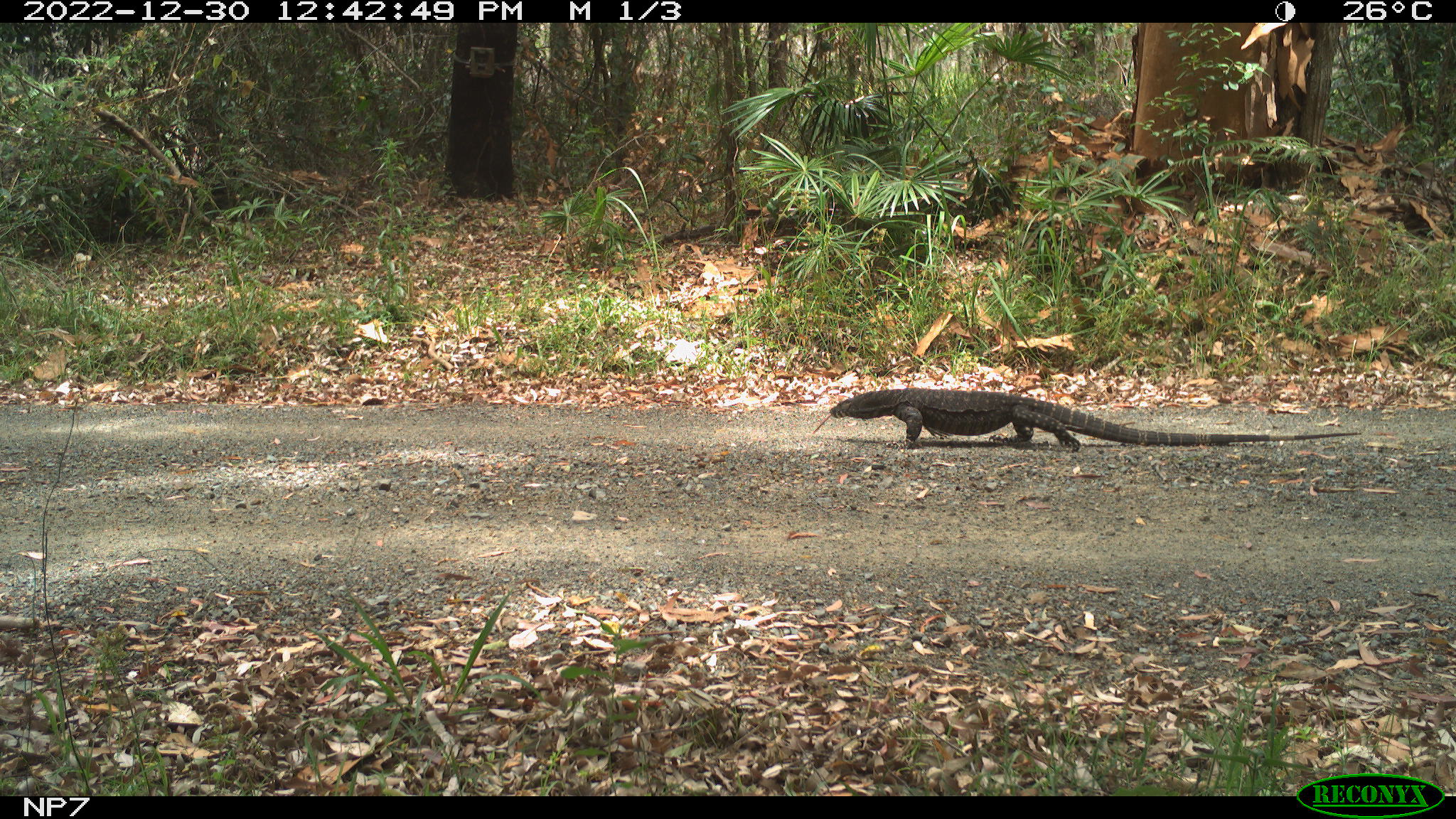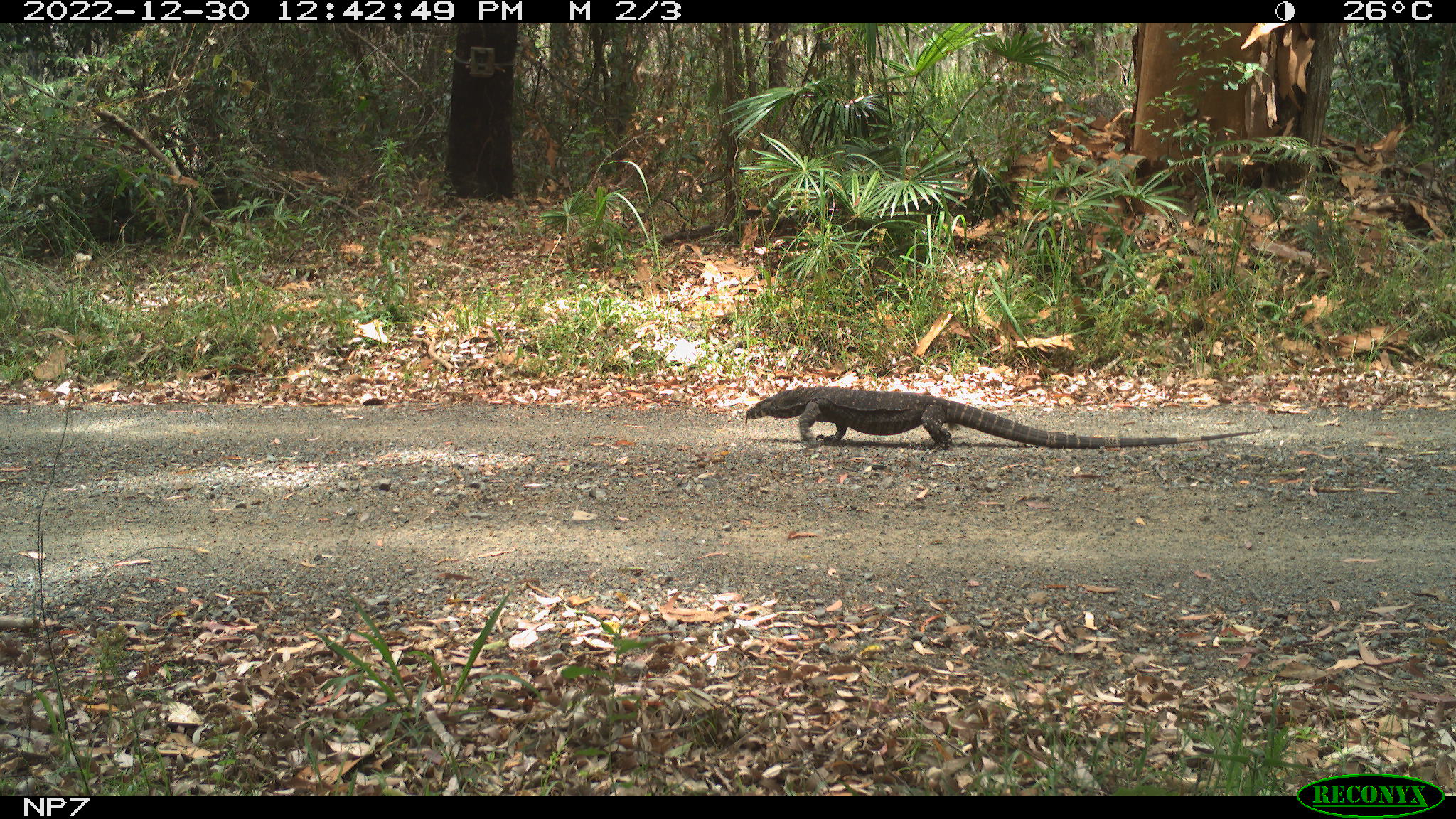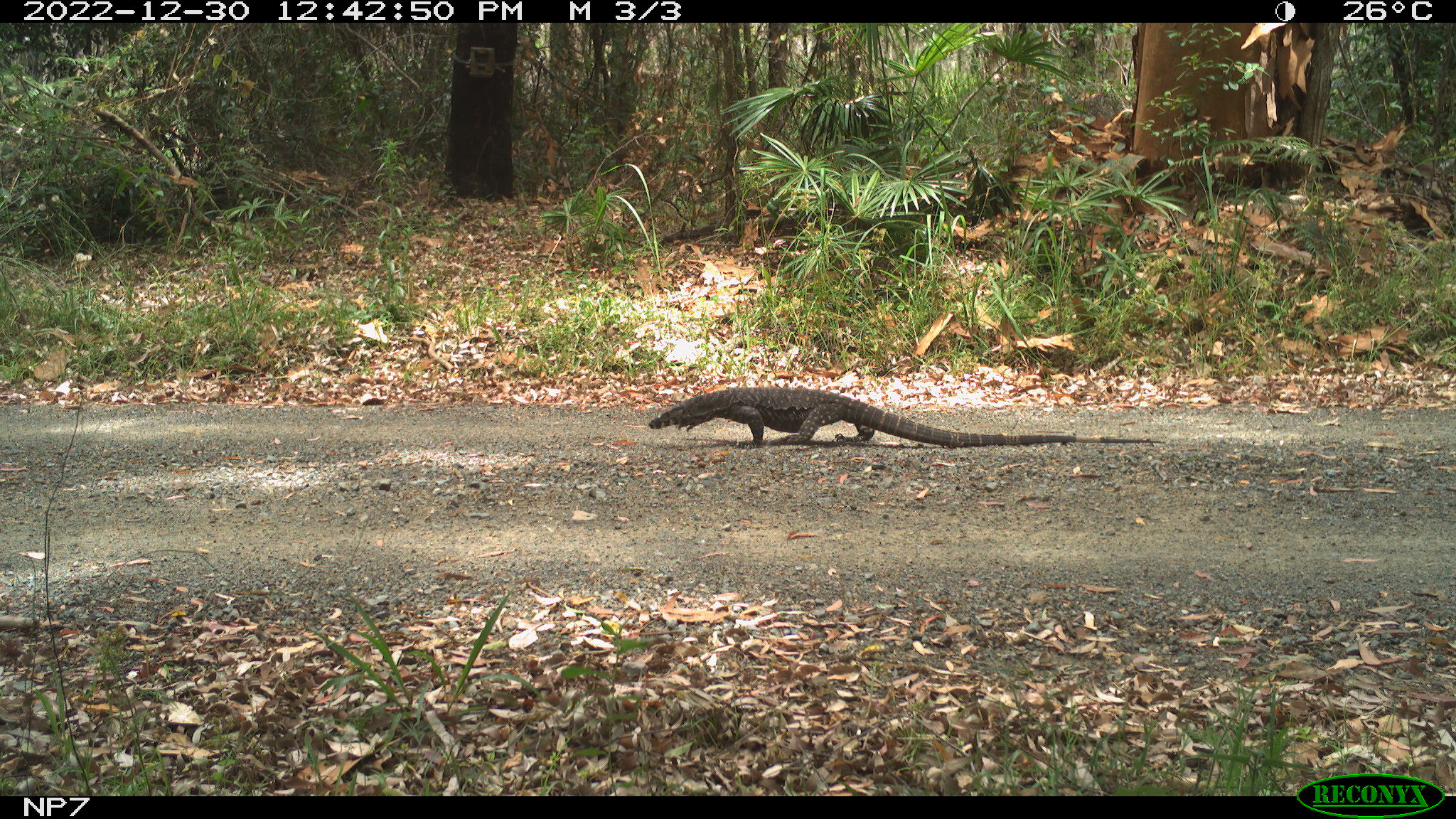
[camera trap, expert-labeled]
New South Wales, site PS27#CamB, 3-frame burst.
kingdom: Animalia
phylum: Chordata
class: Reptilia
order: Squamata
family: Varanidae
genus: Varanus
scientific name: Varanus varius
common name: lace monitor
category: goanna